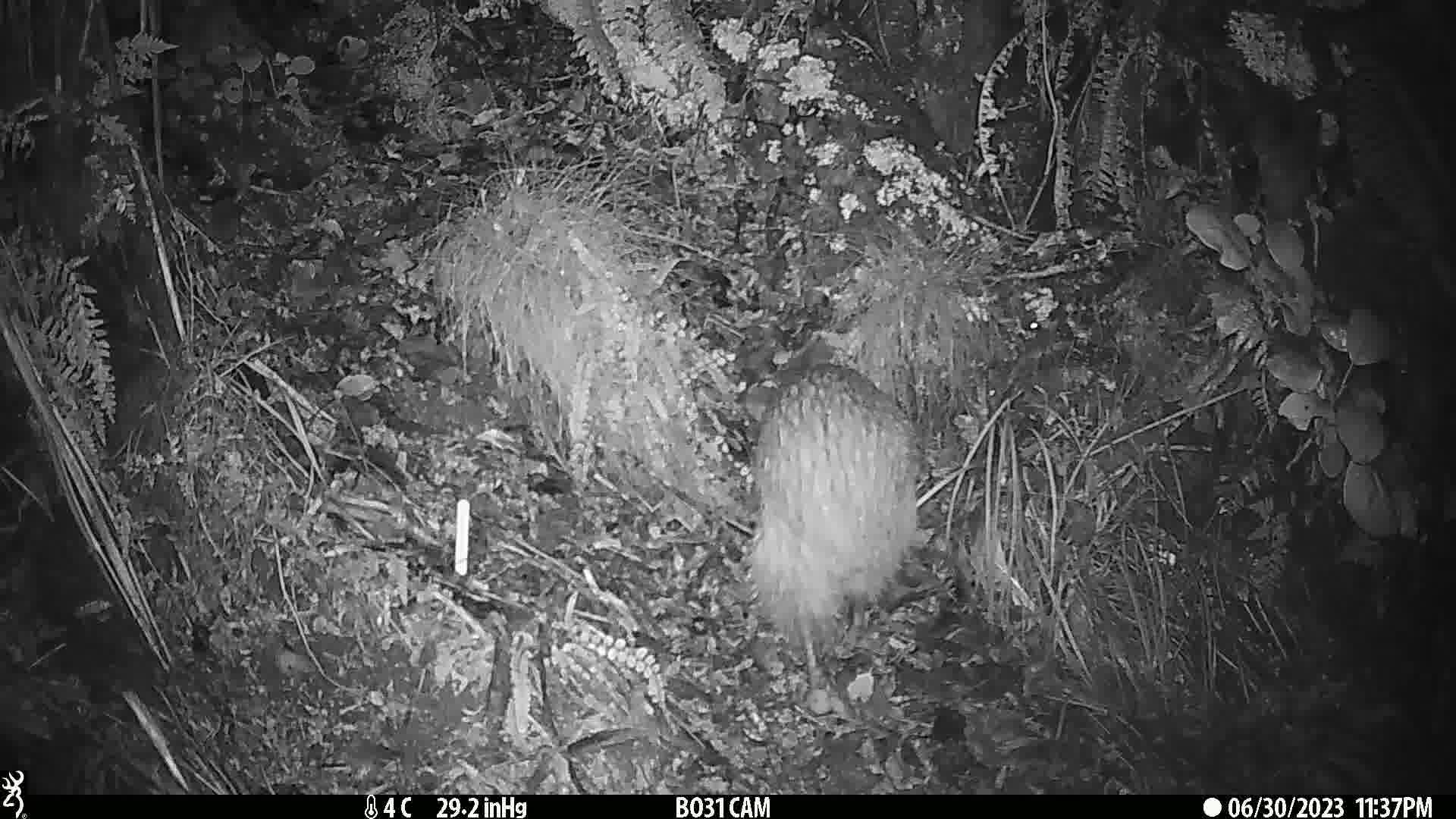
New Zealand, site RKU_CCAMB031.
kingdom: Animalia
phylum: Chordata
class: Aves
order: Apterygiformes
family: Apterygidae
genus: Apteryx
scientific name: Apteryx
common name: kiwi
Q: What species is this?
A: Kiwi (Apteryx).